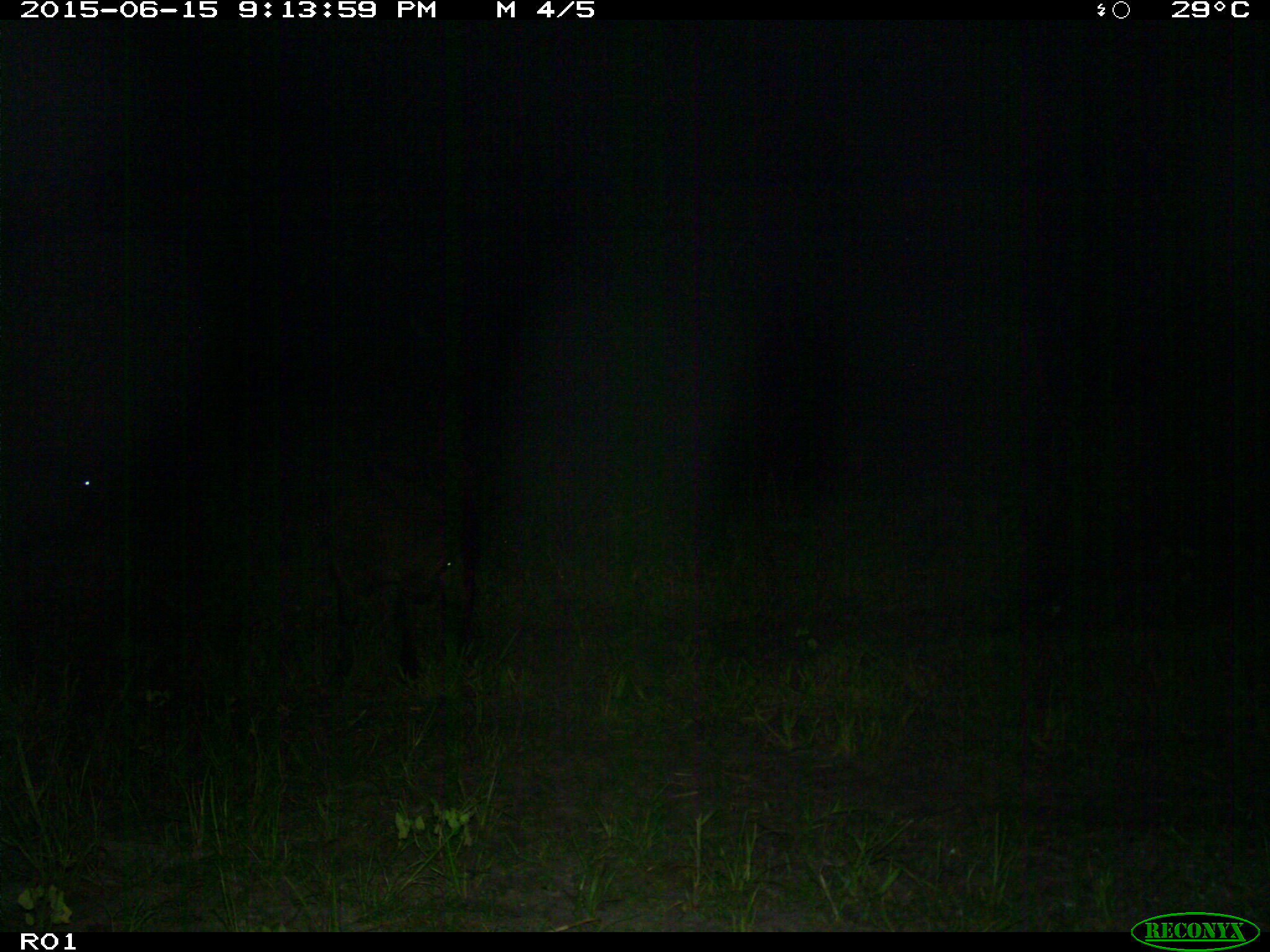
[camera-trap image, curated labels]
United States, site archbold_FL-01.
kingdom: Animalia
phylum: Chordata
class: Mammalia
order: Artiodactyla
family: Bovidae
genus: Bos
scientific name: Bos taurus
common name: domestic cow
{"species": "Bos taurus (domestic cow)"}